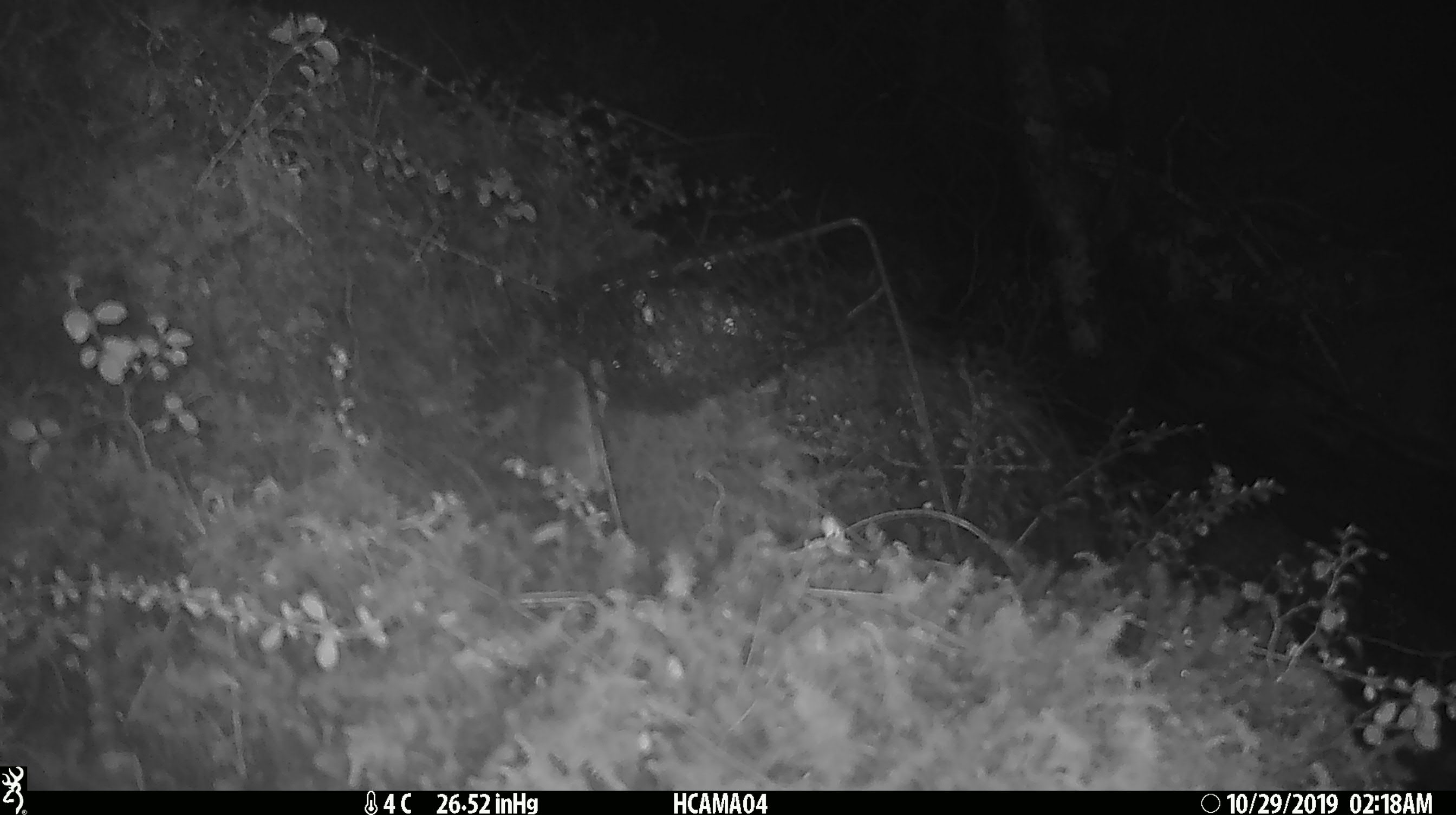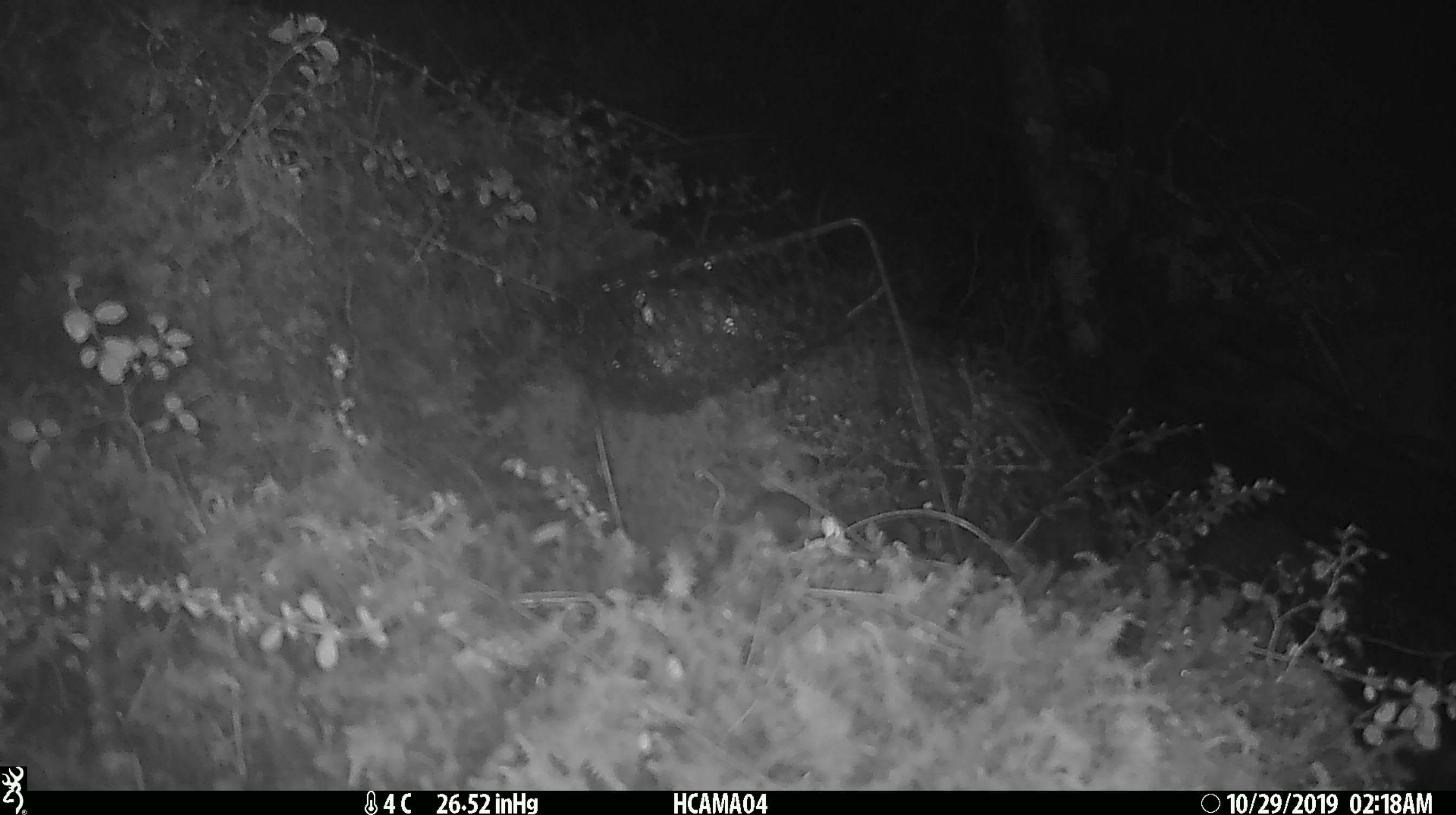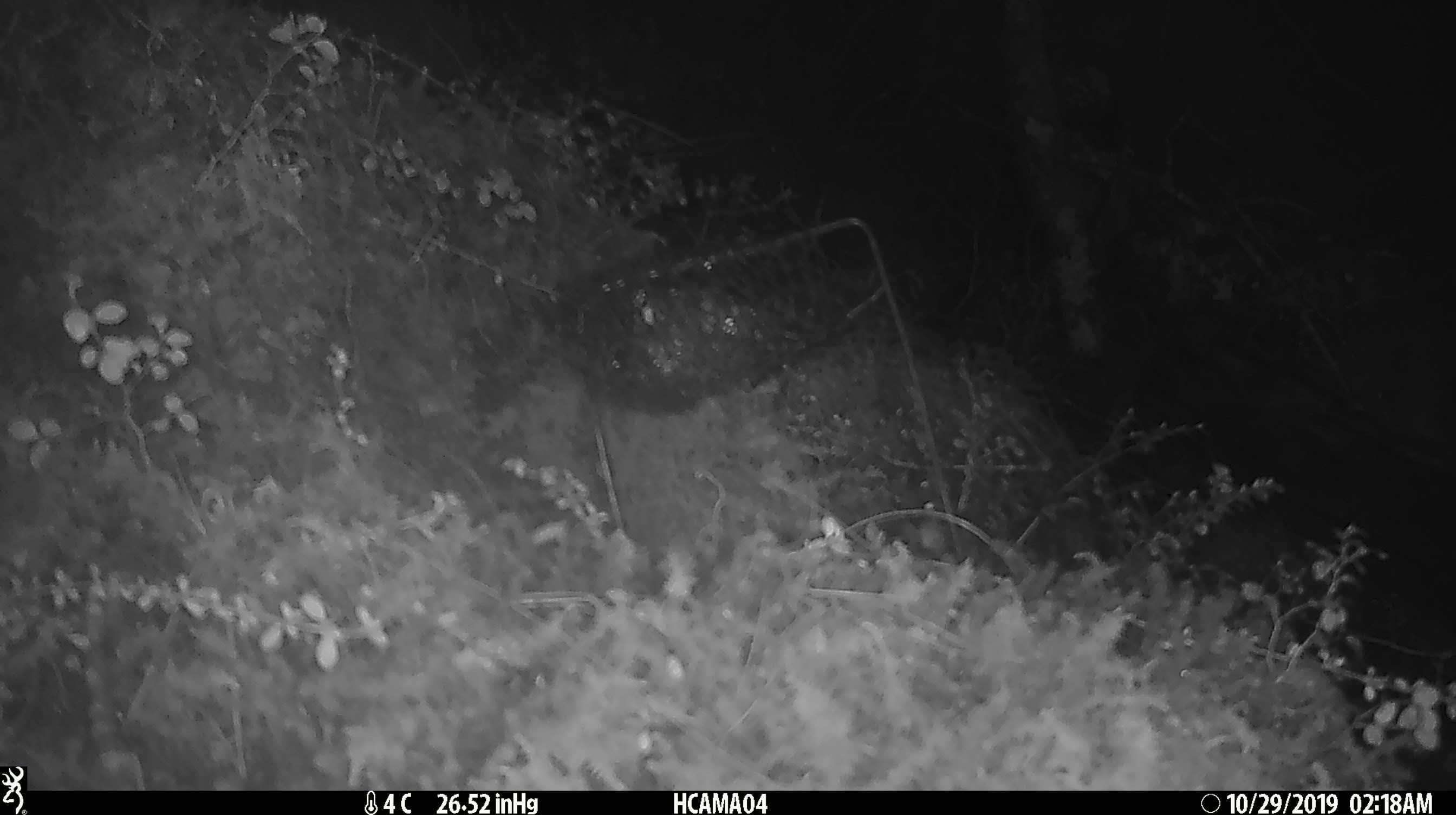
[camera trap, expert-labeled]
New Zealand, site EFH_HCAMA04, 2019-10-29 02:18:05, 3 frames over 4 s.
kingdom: Animalia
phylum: Chordata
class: Mammalia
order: Rodentia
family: Muridae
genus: Mus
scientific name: Mus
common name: mouse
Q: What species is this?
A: Mouse (Mus).